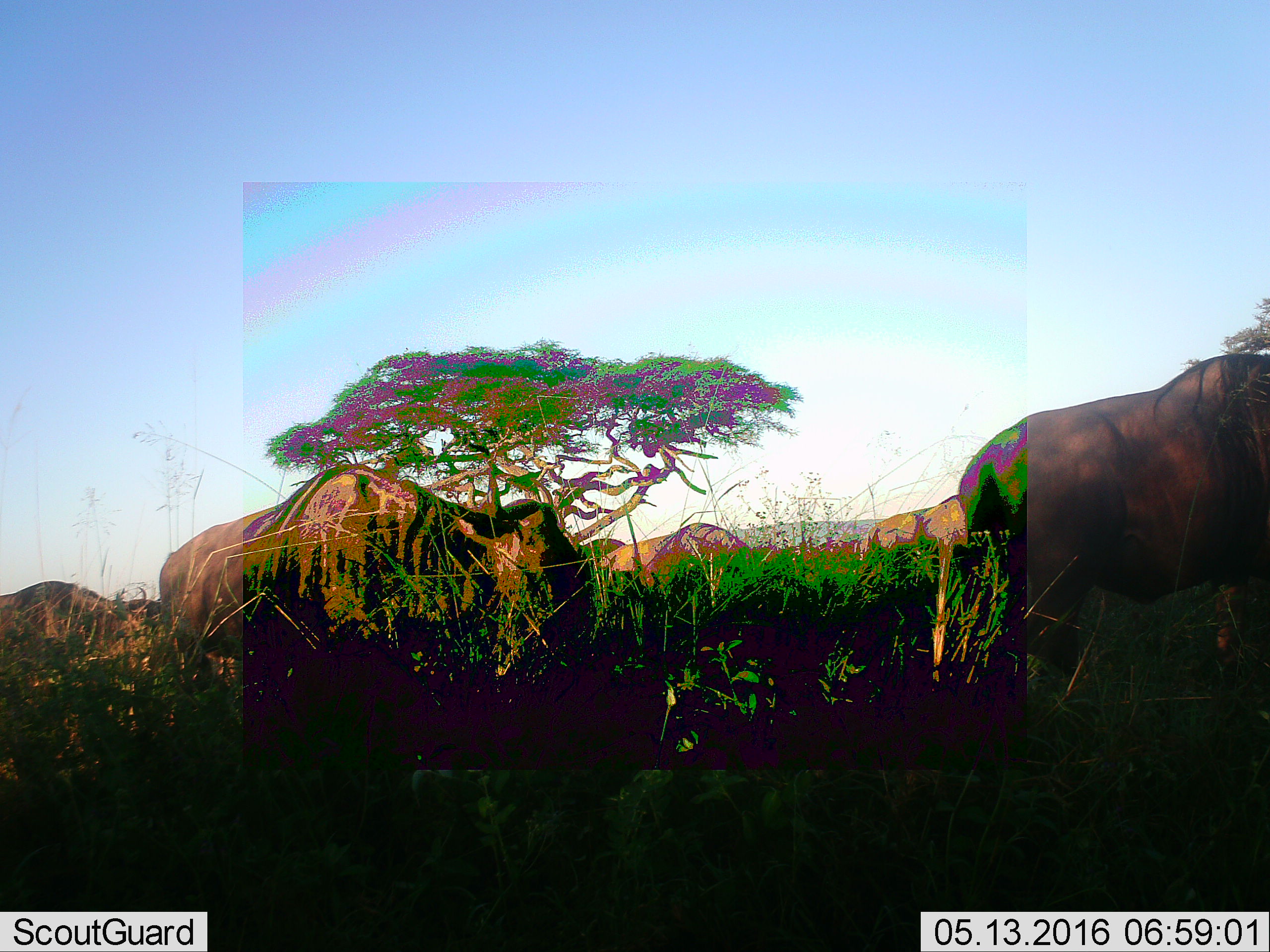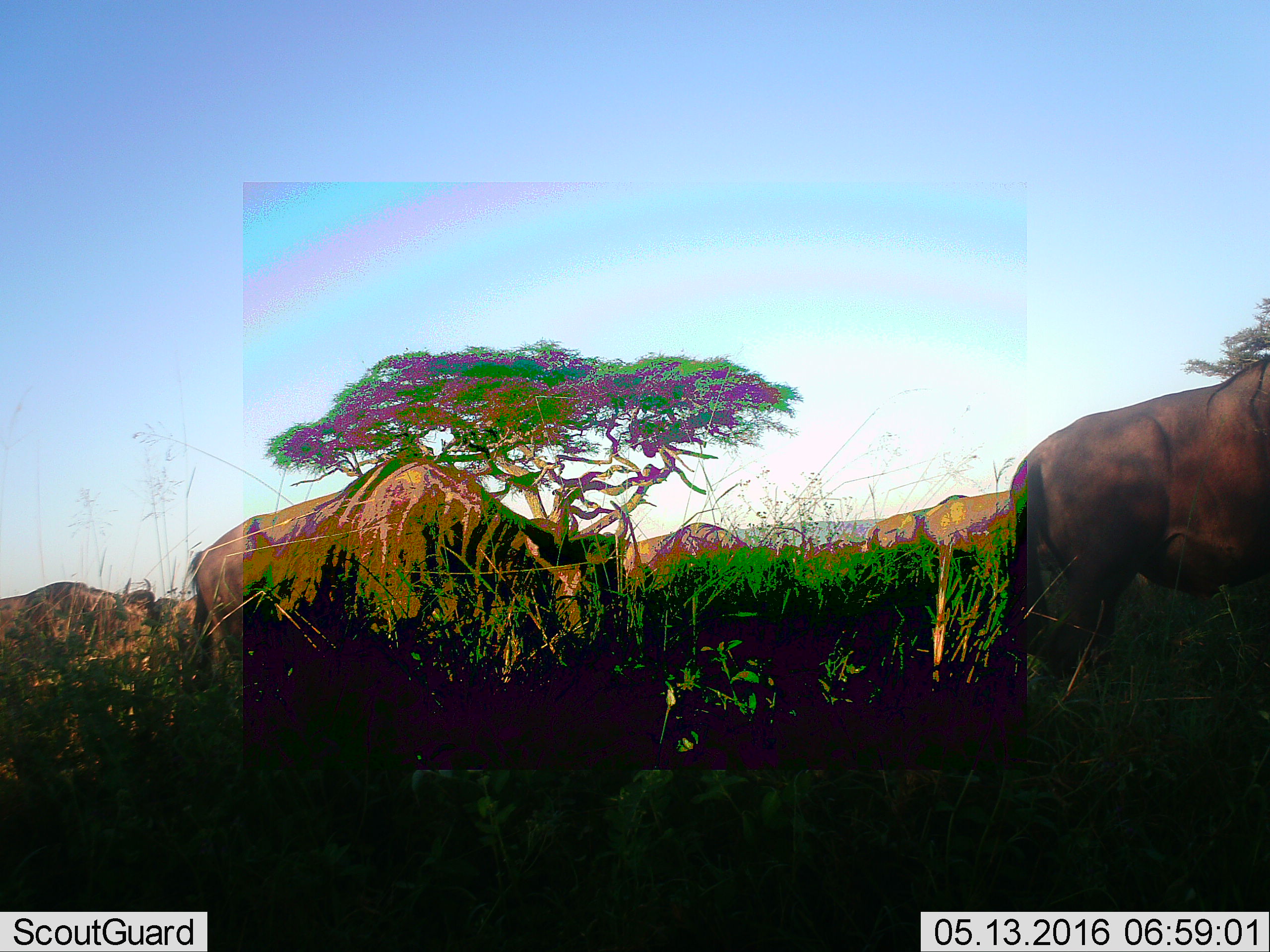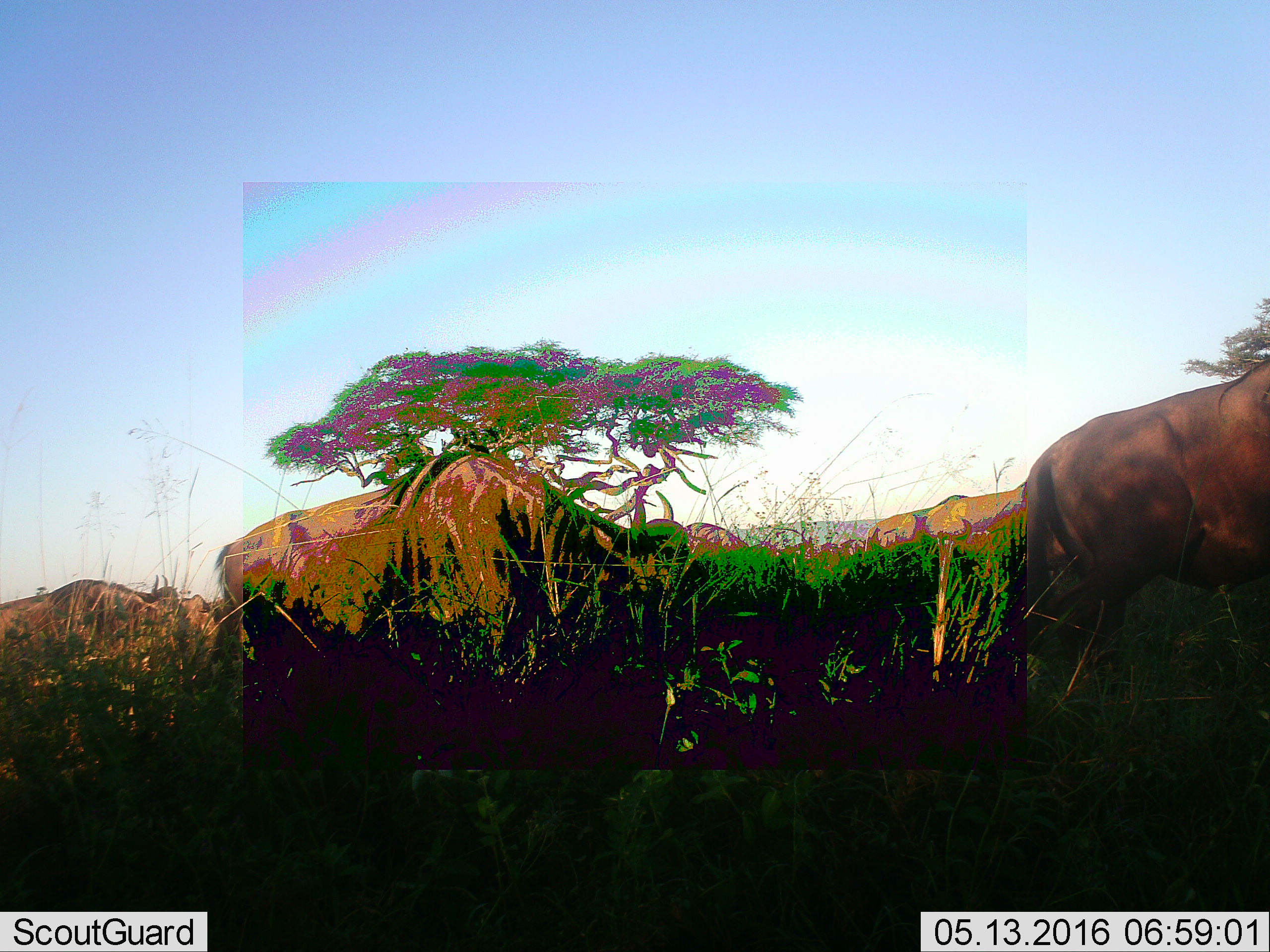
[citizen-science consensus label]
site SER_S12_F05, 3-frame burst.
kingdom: Animalia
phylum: Chordata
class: Mammalia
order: Artiodactyla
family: Bovidae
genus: Connochaetes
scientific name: Connochaetes taurinus taurinus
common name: blue wildebeest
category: wildebeestblue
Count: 6.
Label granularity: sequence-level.